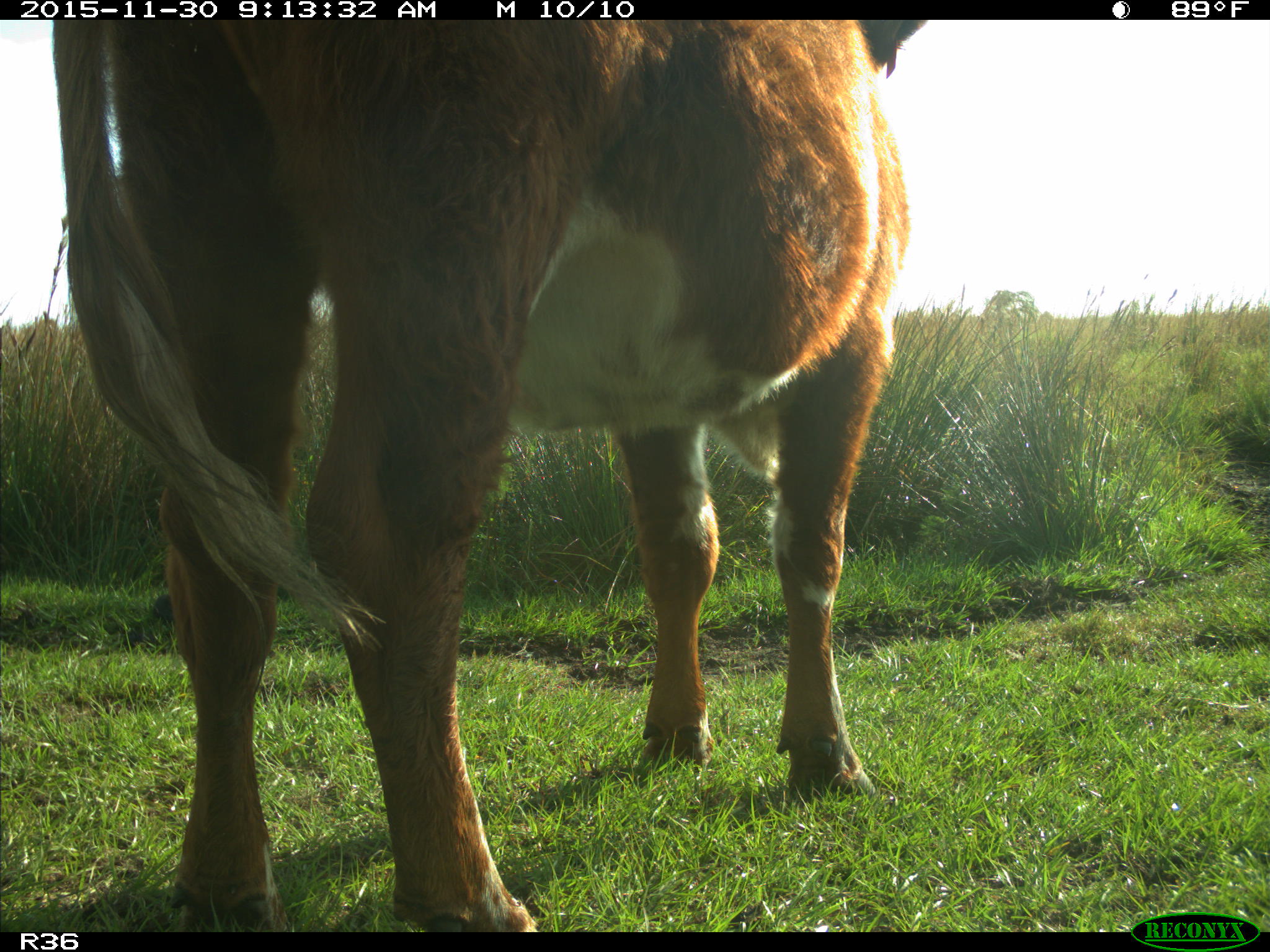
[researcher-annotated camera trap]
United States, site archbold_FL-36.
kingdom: Animalia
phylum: Chordata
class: Mammalia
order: Artiodactyla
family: Bovidae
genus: Bos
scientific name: Bos taurus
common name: domestic cow